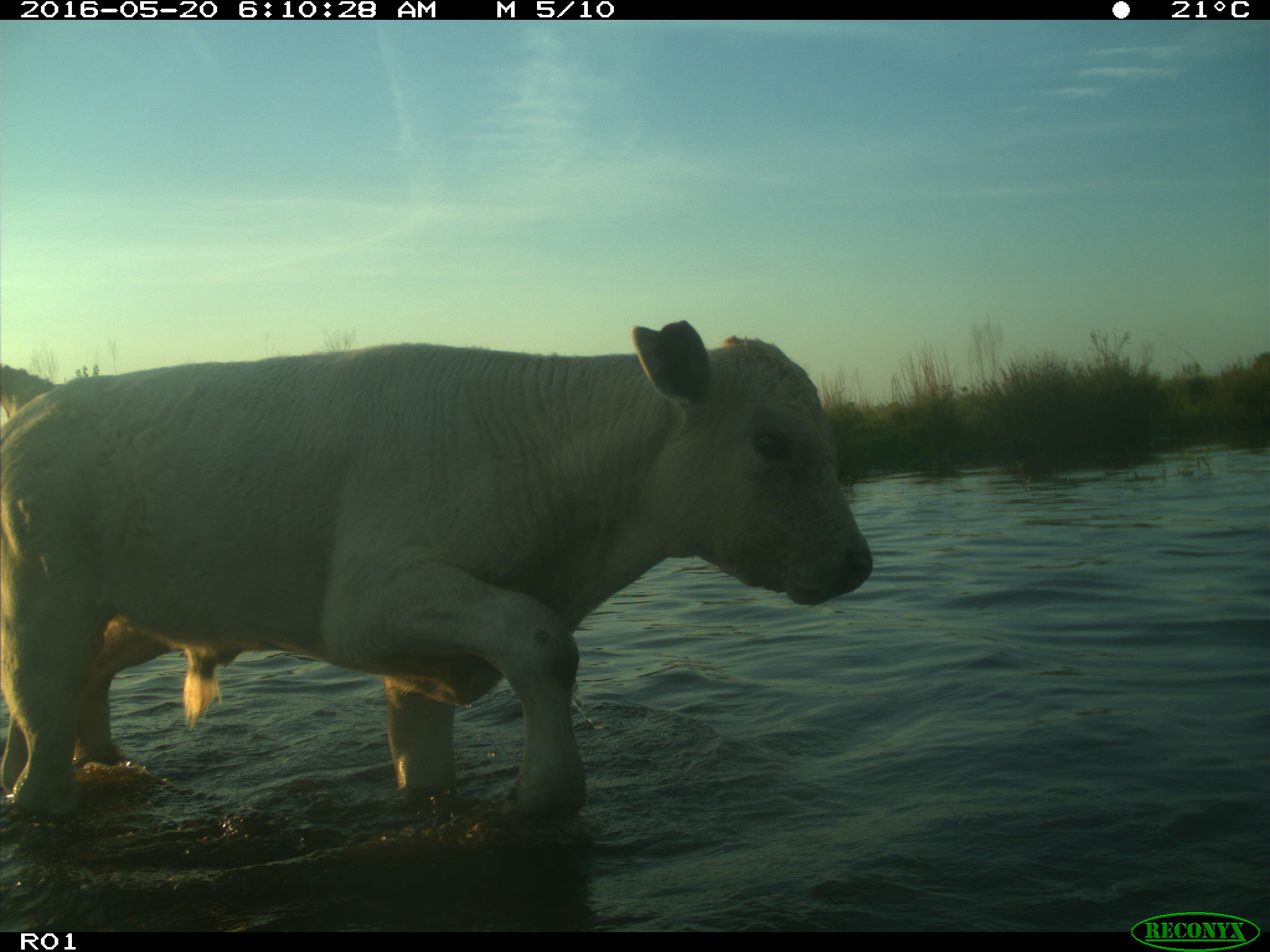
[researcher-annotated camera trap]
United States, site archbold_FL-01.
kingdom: Animalia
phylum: Chordata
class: Mammalia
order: Artiodactyla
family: Bovidae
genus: Bos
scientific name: Bos taurus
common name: domestic cow